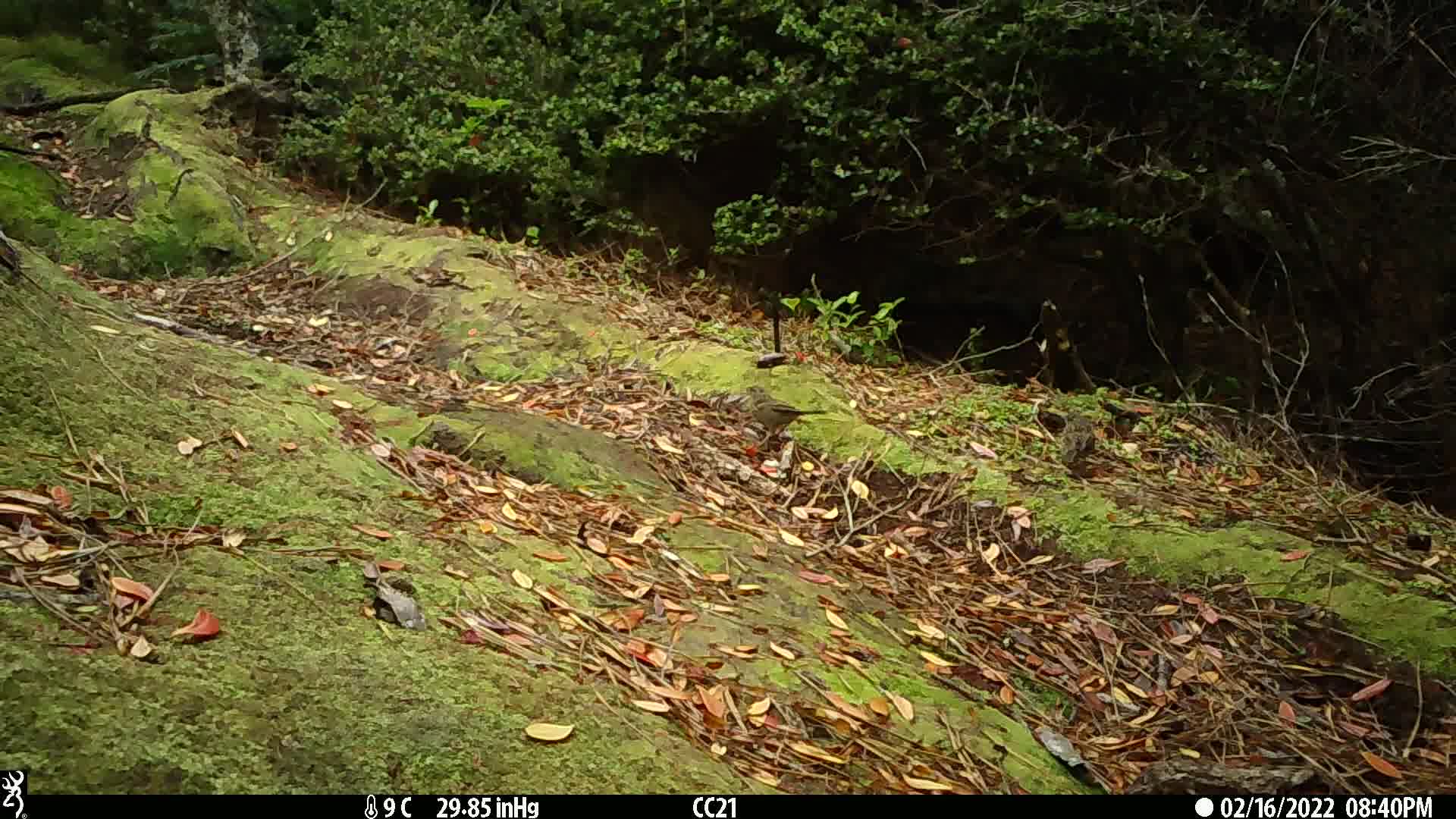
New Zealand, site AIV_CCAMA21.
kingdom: Animalia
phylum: Chordata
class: Aves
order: Passeriformes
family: Prunellidae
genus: Prunella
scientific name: Prunella modularis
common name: dunnock